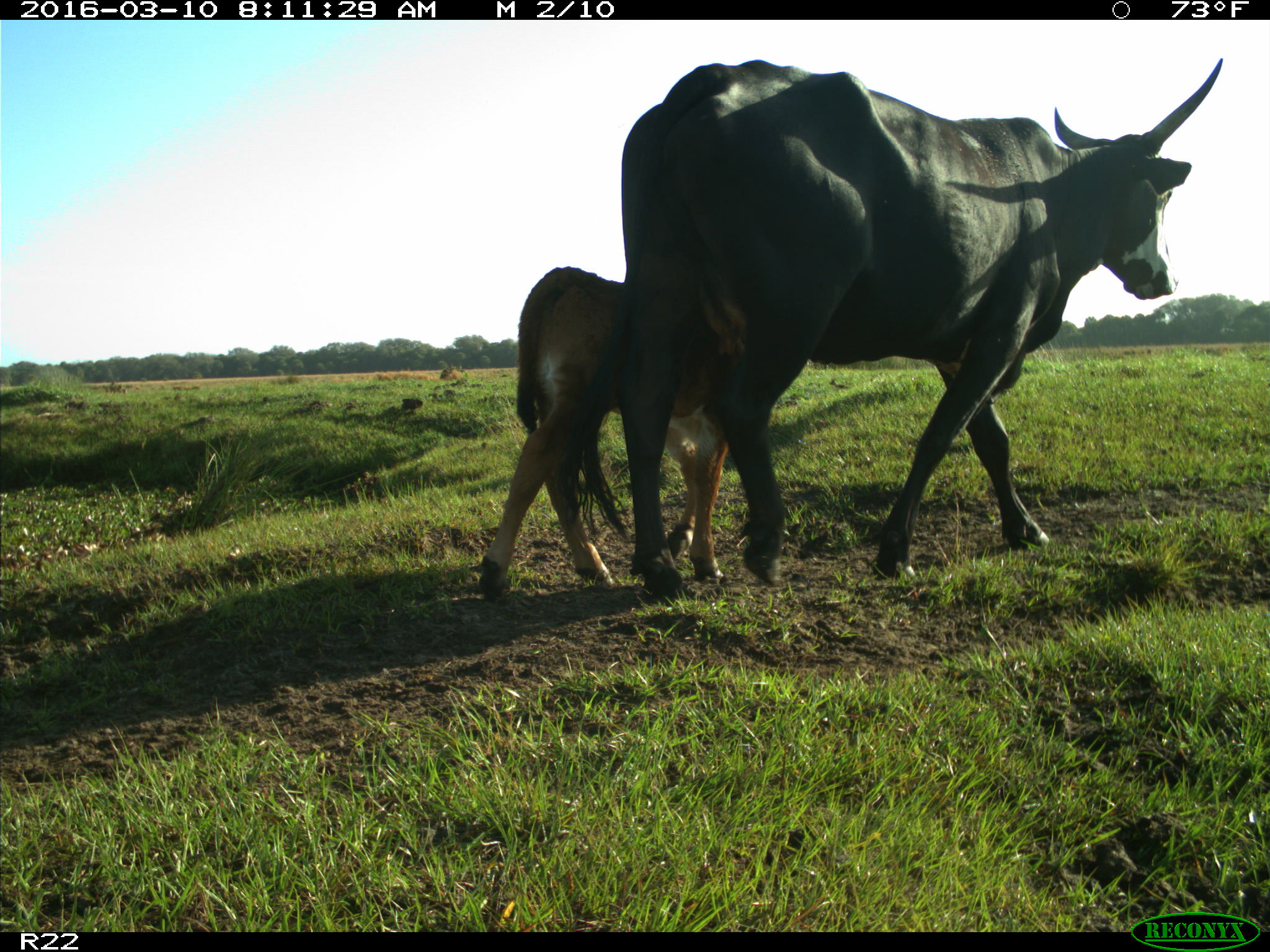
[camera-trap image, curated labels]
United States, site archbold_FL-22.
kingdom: Animalia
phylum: Chordata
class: Mammalia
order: Artiodactyla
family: Bovidae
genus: Bos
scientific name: Bos taurus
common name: domestic cow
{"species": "Bos taurus (domestic cow)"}